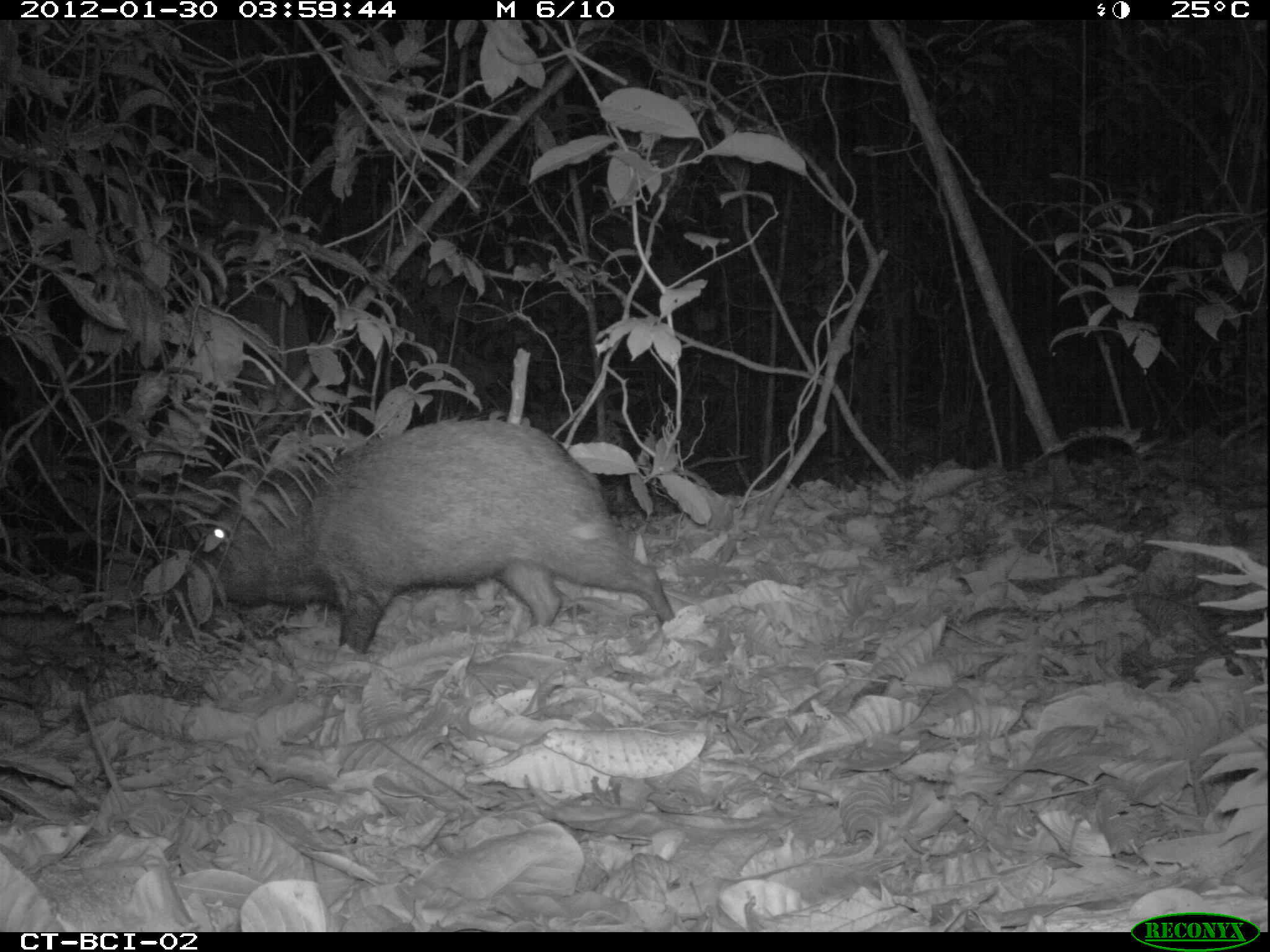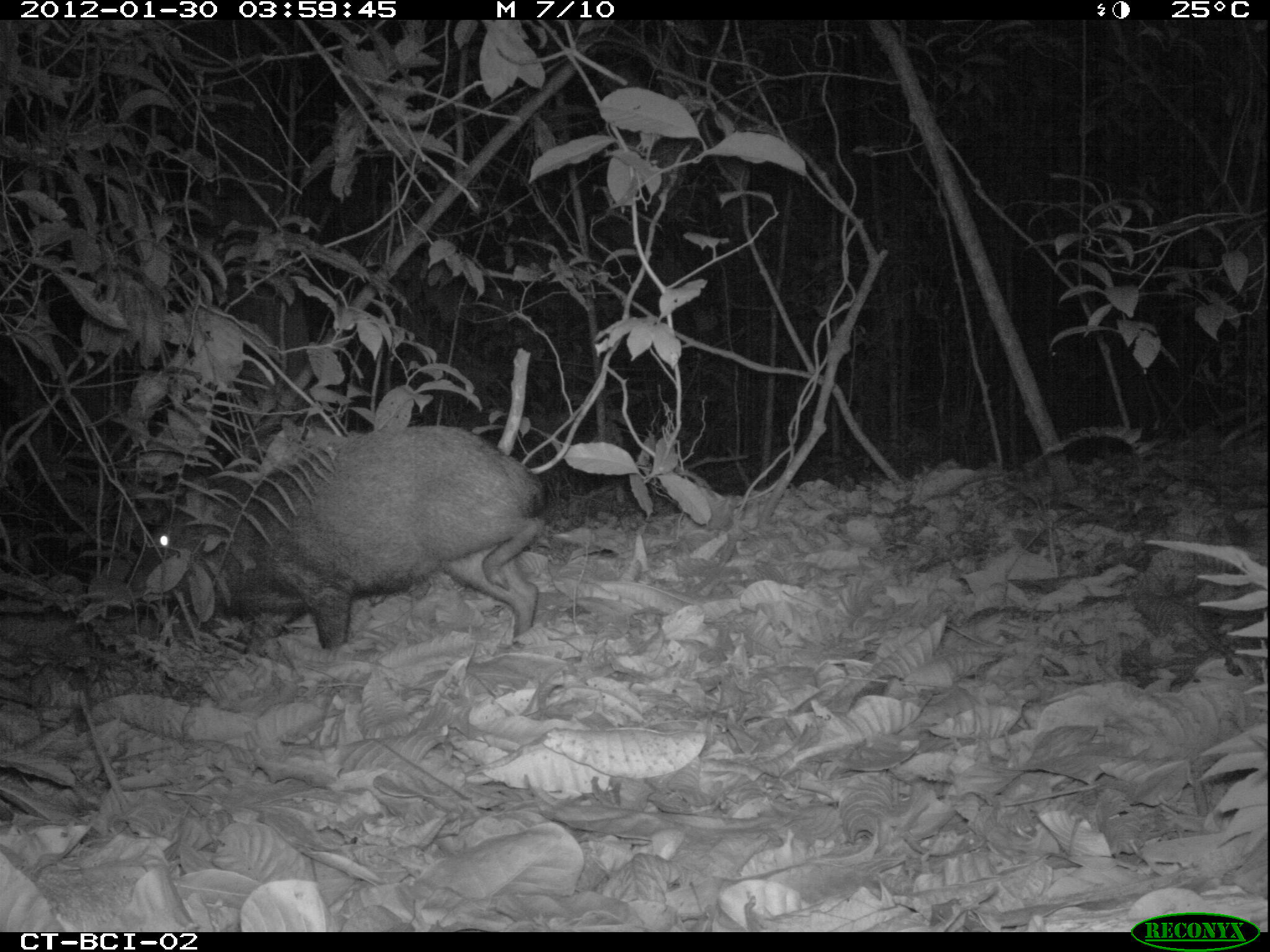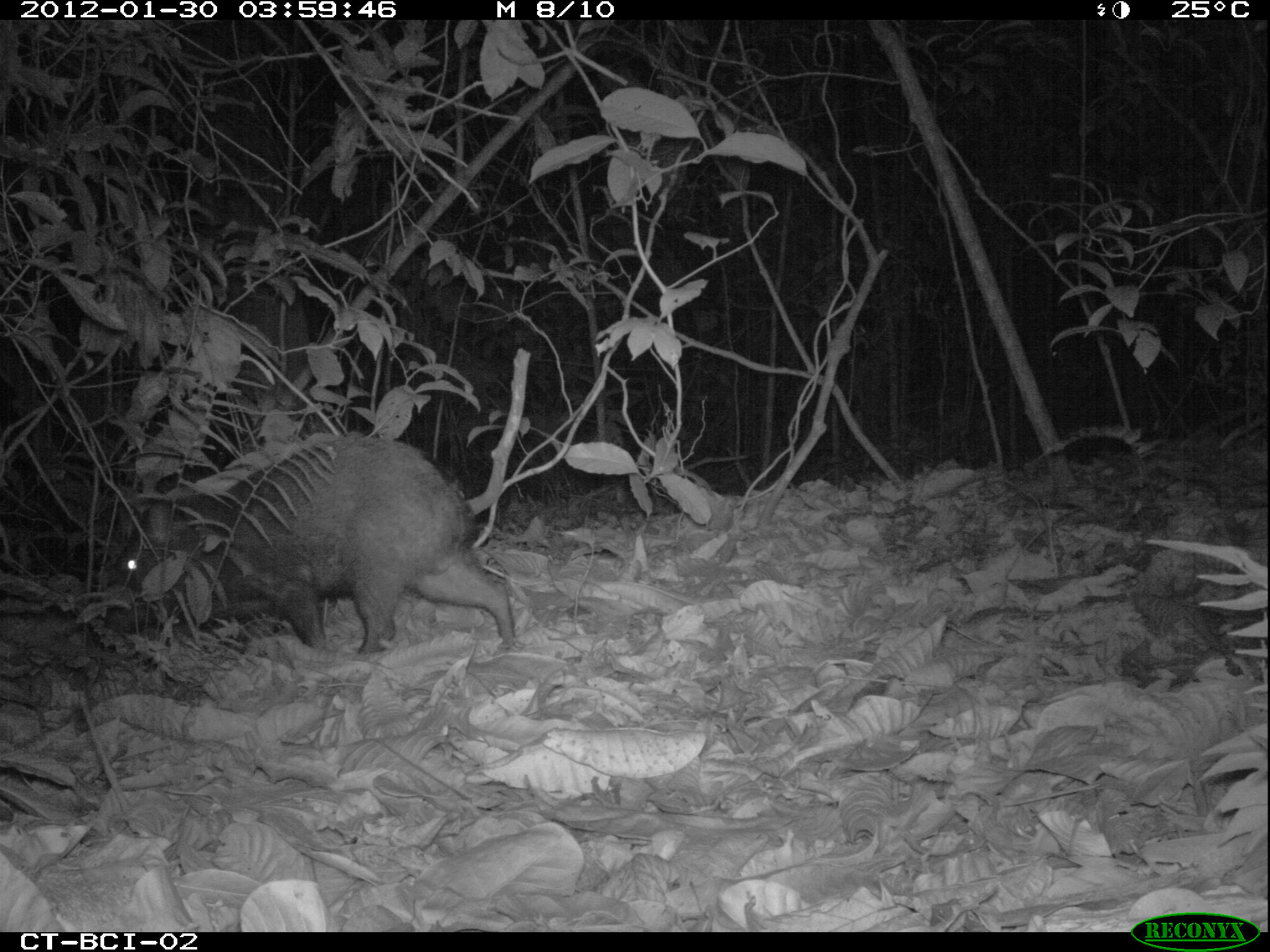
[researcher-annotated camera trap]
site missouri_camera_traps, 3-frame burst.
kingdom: Animalia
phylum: Chordata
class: Mammalia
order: Artiodactyla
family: Tayassuidae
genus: Pecari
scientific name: Pecari tajacu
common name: collared peccary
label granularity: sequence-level